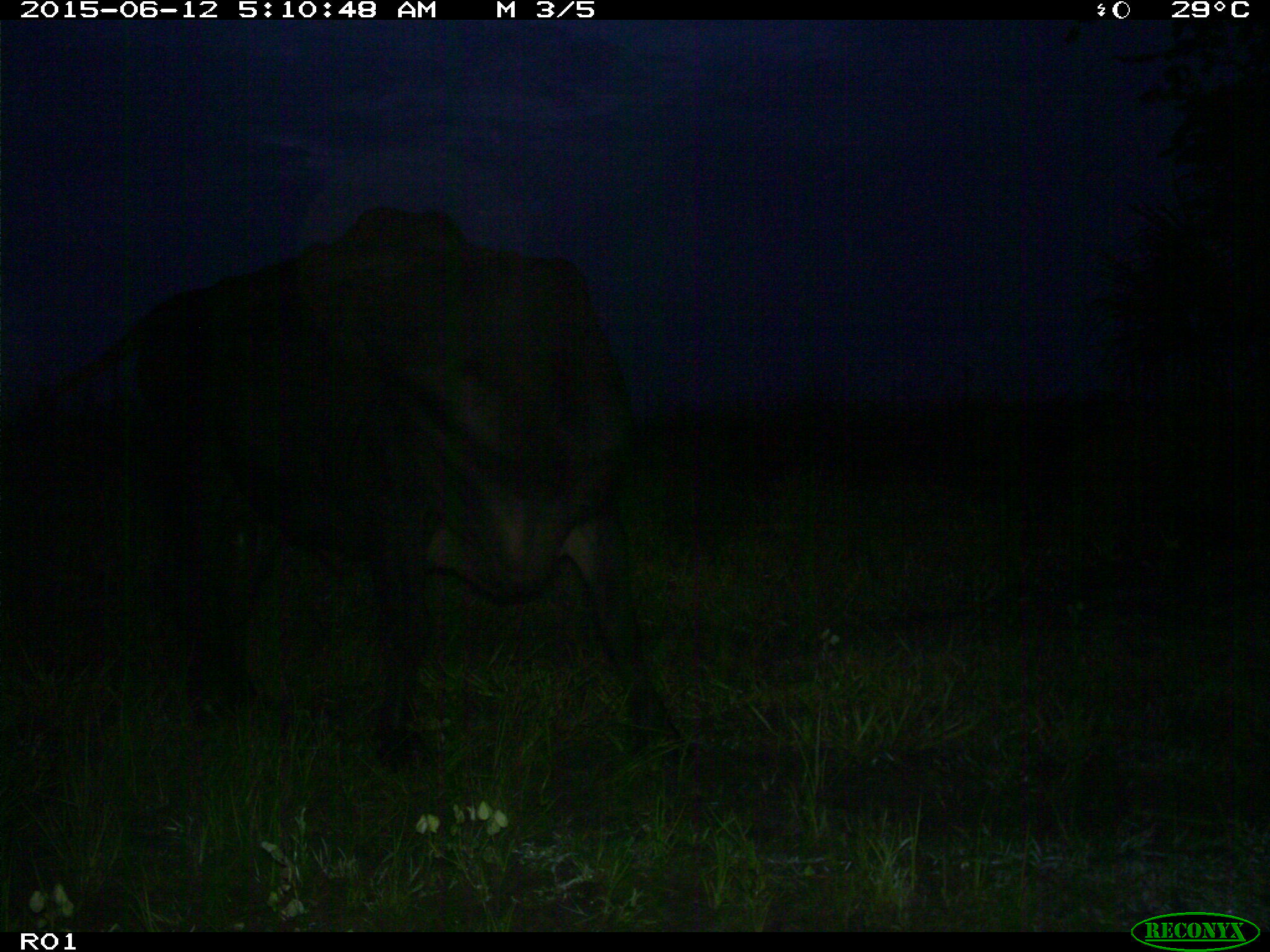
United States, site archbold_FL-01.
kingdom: Animalia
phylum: Chordata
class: Mammalia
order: Artiodactyla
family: Bovidae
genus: Bos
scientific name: Bos taurus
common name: domestic cow